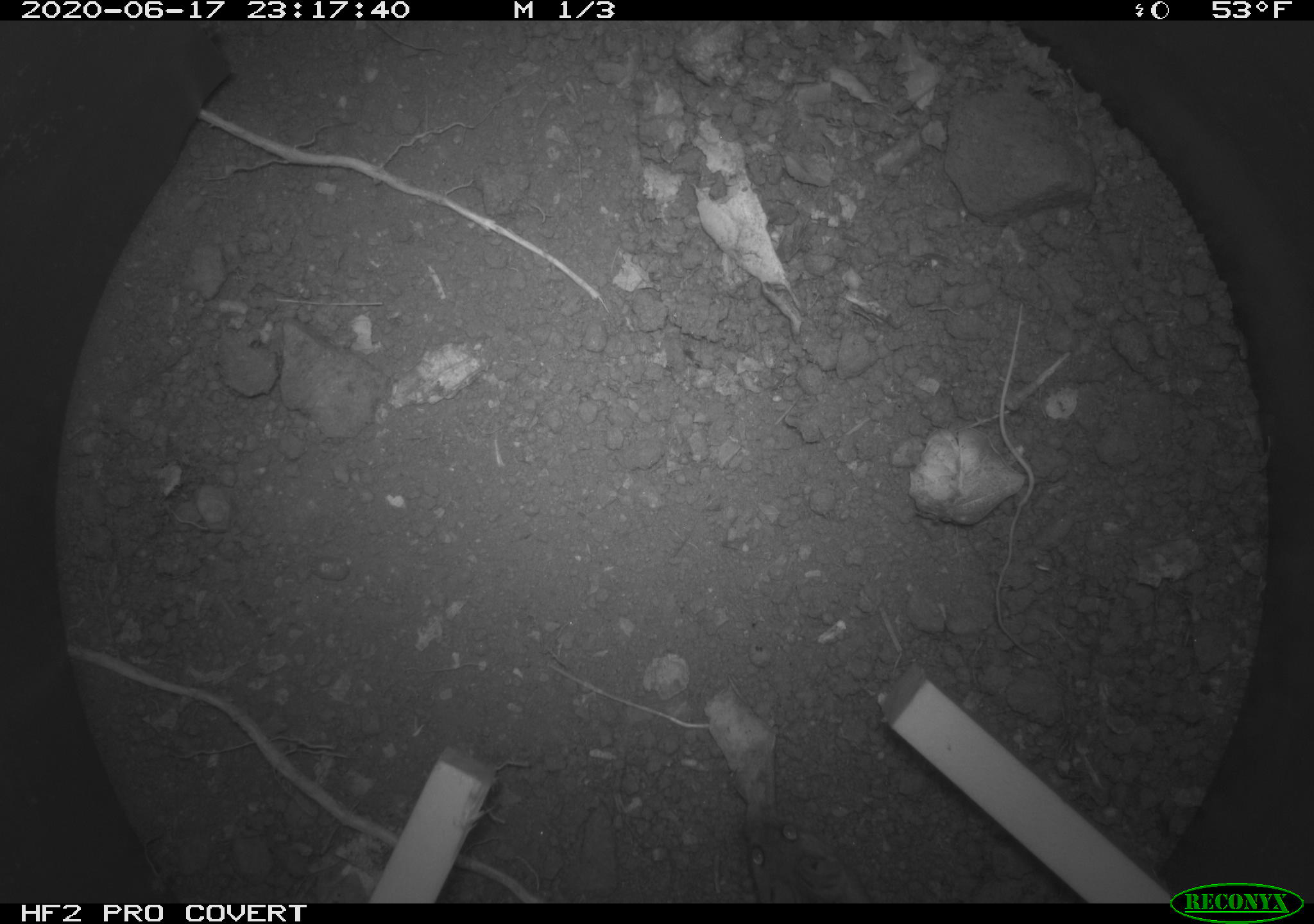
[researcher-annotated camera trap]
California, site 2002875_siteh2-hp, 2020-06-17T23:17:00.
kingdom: Animalia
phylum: Chordata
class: Mammalia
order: Rodentia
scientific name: Rodentia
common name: mouse species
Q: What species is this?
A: Mouse species (Rodentia).